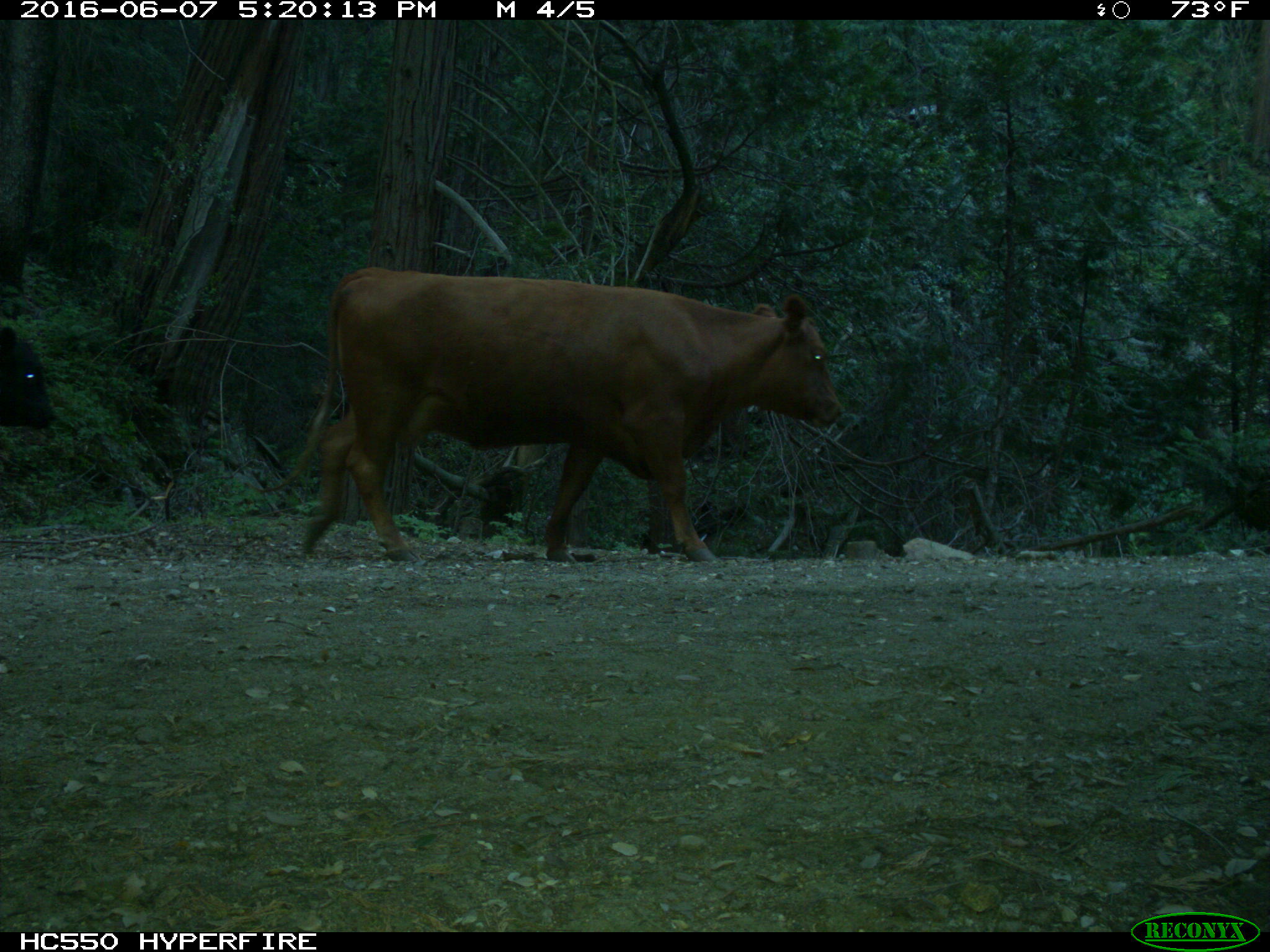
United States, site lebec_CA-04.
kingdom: Animalia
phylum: Chordata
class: Mammalia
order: Artiodactyla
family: Bovidae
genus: Bos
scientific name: Bos taurus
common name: domestic cow